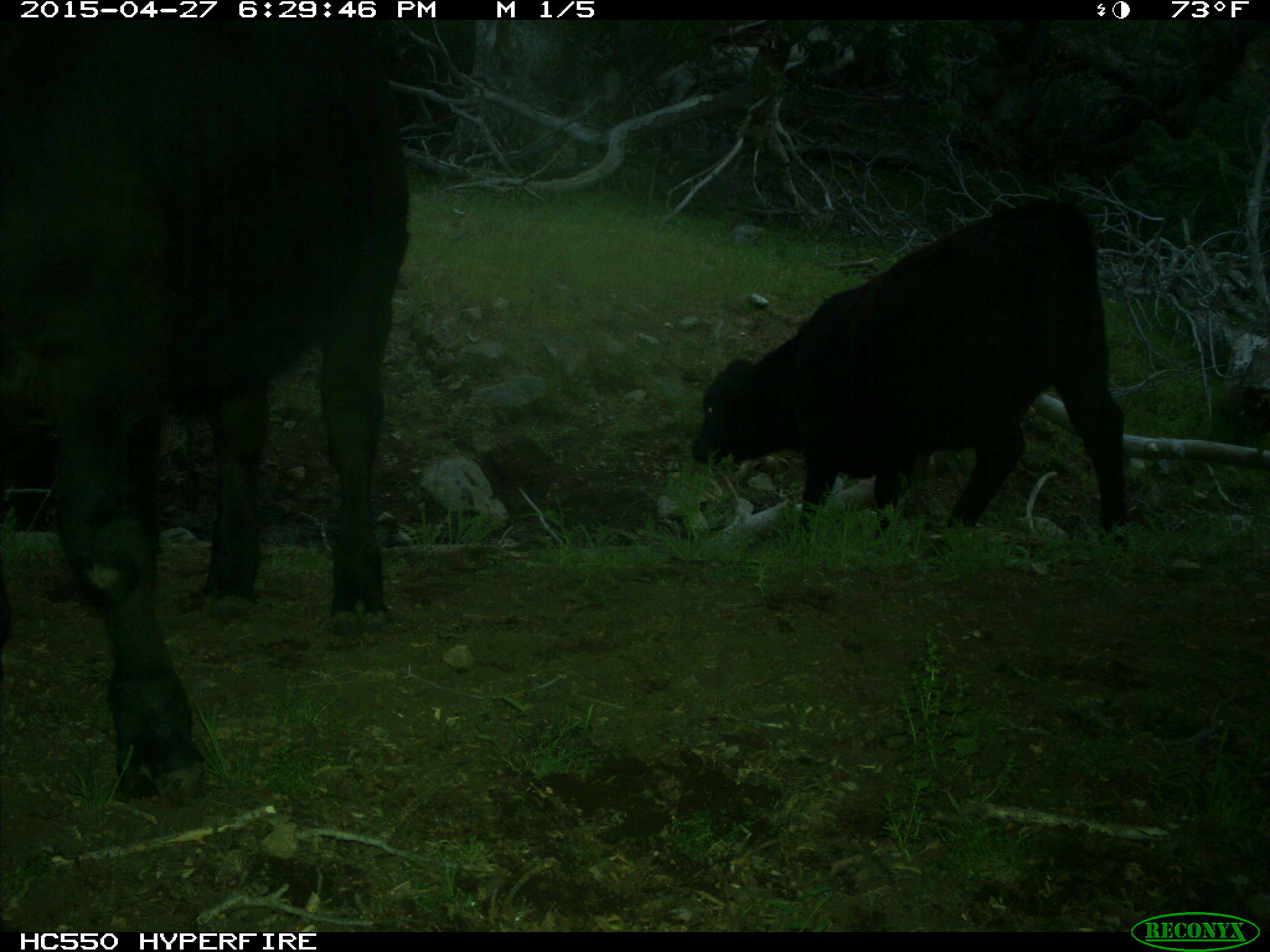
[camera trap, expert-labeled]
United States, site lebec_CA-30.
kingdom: Animalia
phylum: Chordata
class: Mammalia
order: Artiodactyla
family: Bovidae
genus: Bos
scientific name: Bos taurus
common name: domestic cow